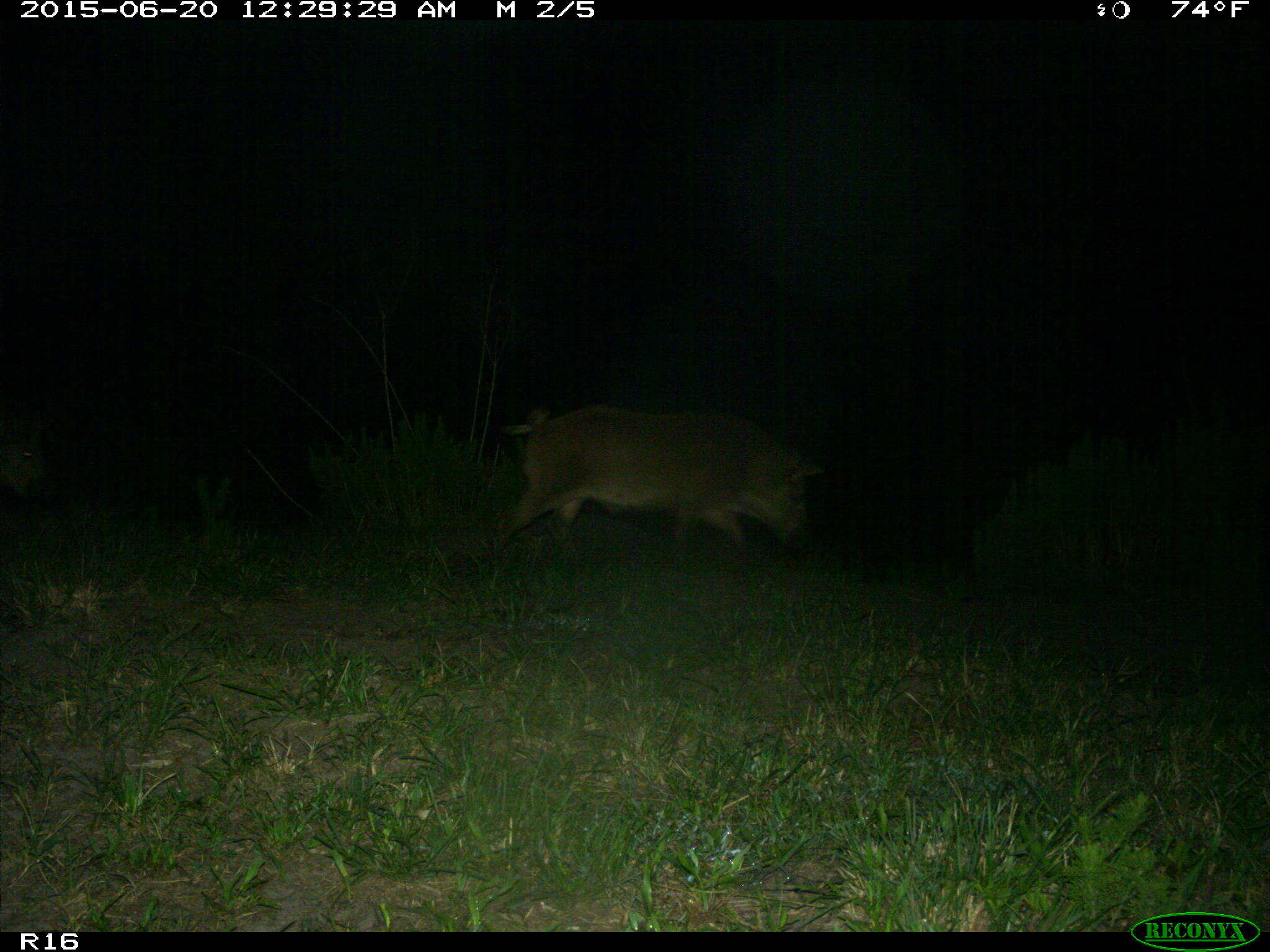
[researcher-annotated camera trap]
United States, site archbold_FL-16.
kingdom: Animalia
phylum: Chordata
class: Mammalia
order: Artiodactyla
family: Suidae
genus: Sus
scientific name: Sus scrofa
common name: wild boar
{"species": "Sus scrofa (wild boar)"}